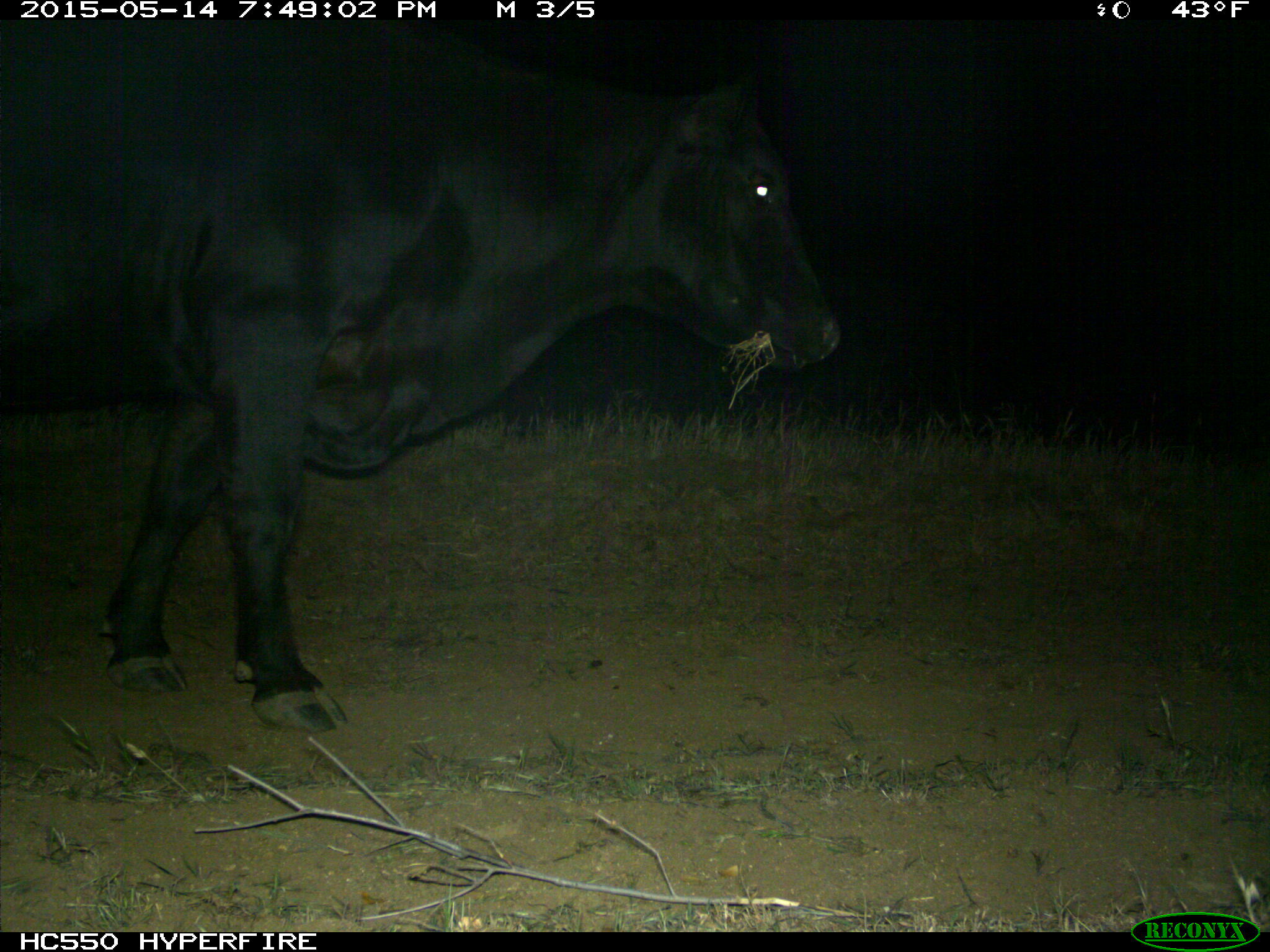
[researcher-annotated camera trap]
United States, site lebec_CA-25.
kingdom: Animalia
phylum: Chordata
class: Mammalia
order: Artiodactyla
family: Bovidae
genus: Bos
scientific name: Bos taurus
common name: domestic cow